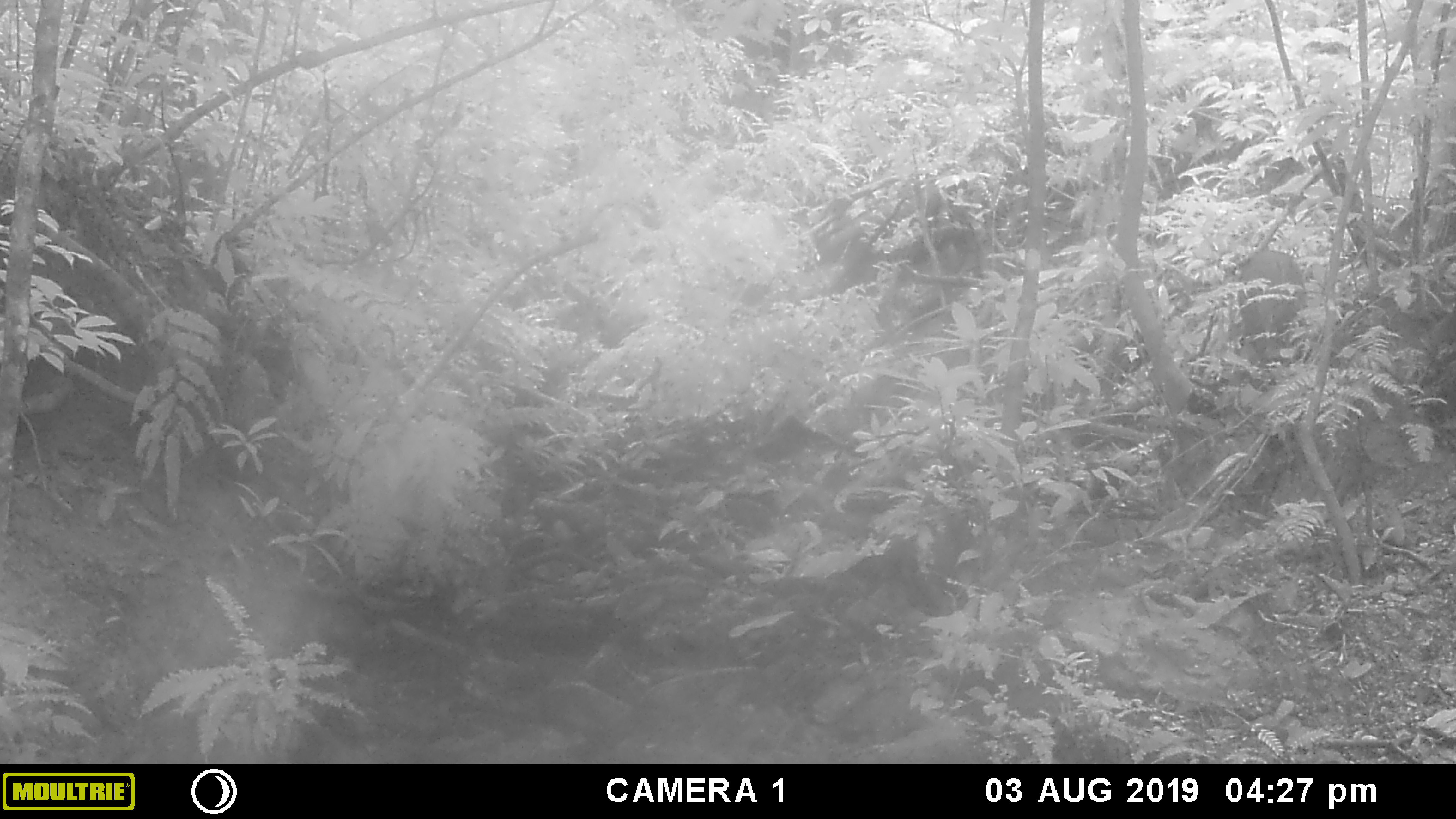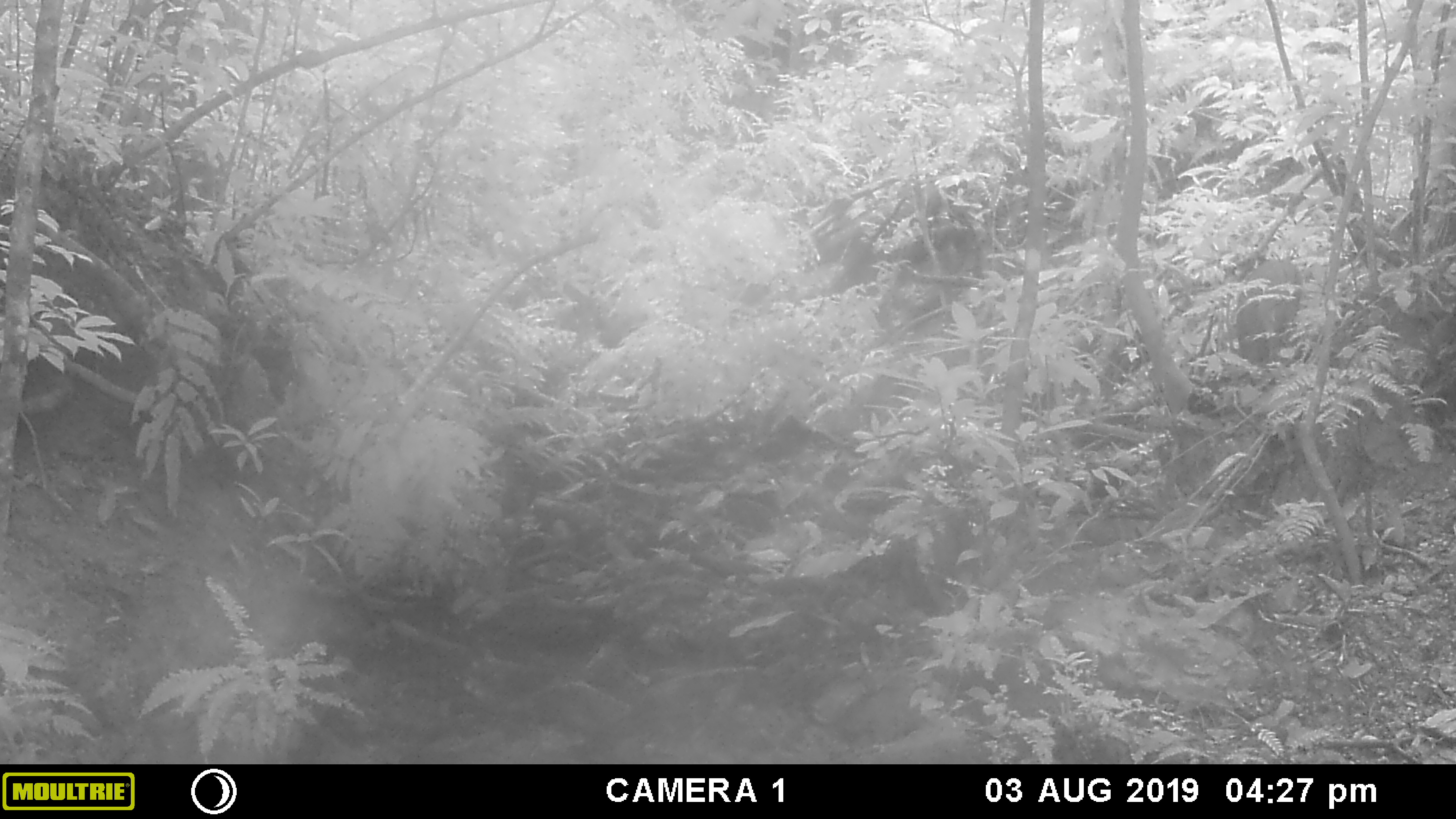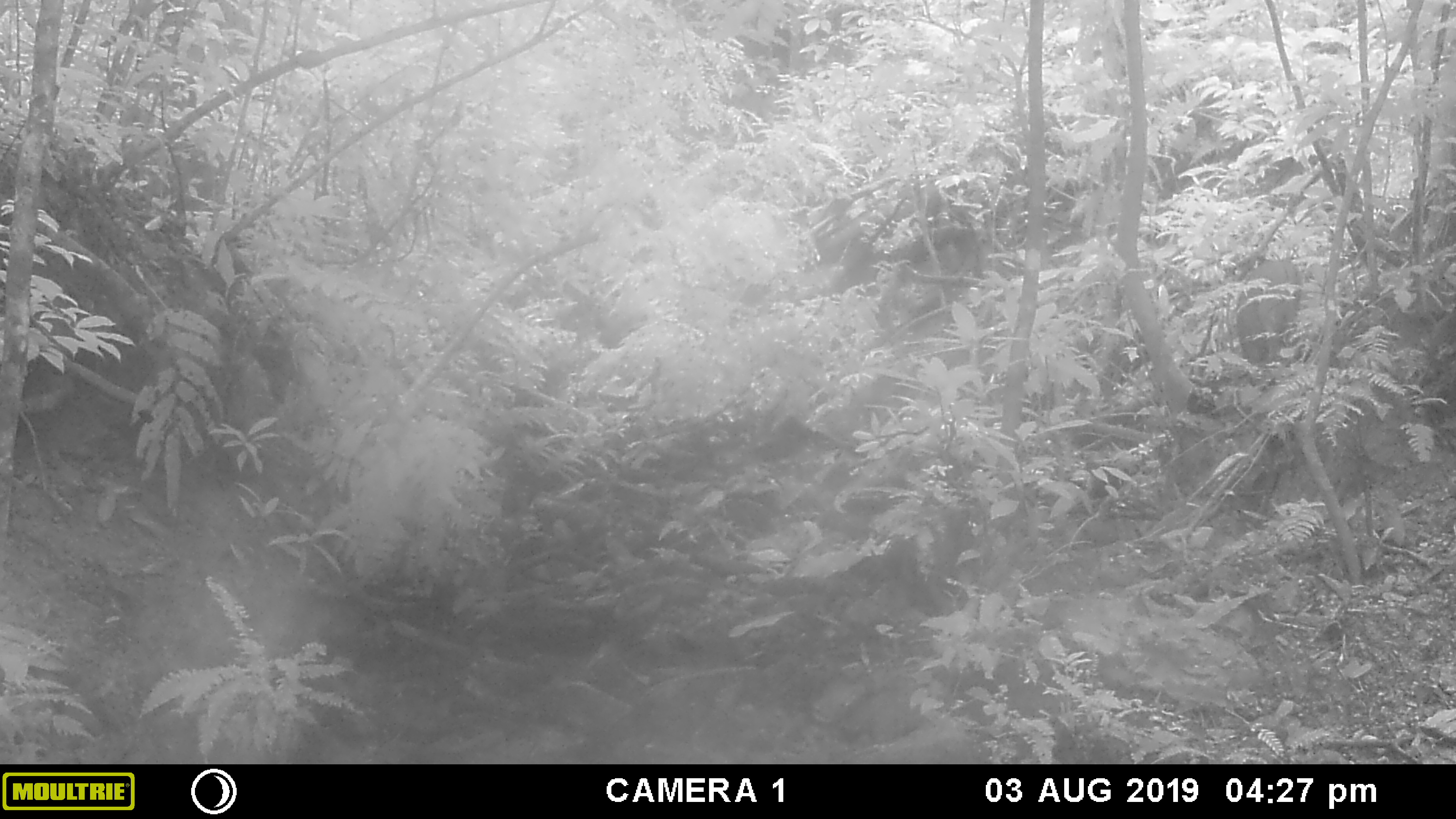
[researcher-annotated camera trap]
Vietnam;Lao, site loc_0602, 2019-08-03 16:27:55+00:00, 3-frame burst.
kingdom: Animalia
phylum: Chordata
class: Mammalia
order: Artiodactyla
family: Suidae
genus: Sus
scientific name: Sus scrofa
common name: eurasian wild pig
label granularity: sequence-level